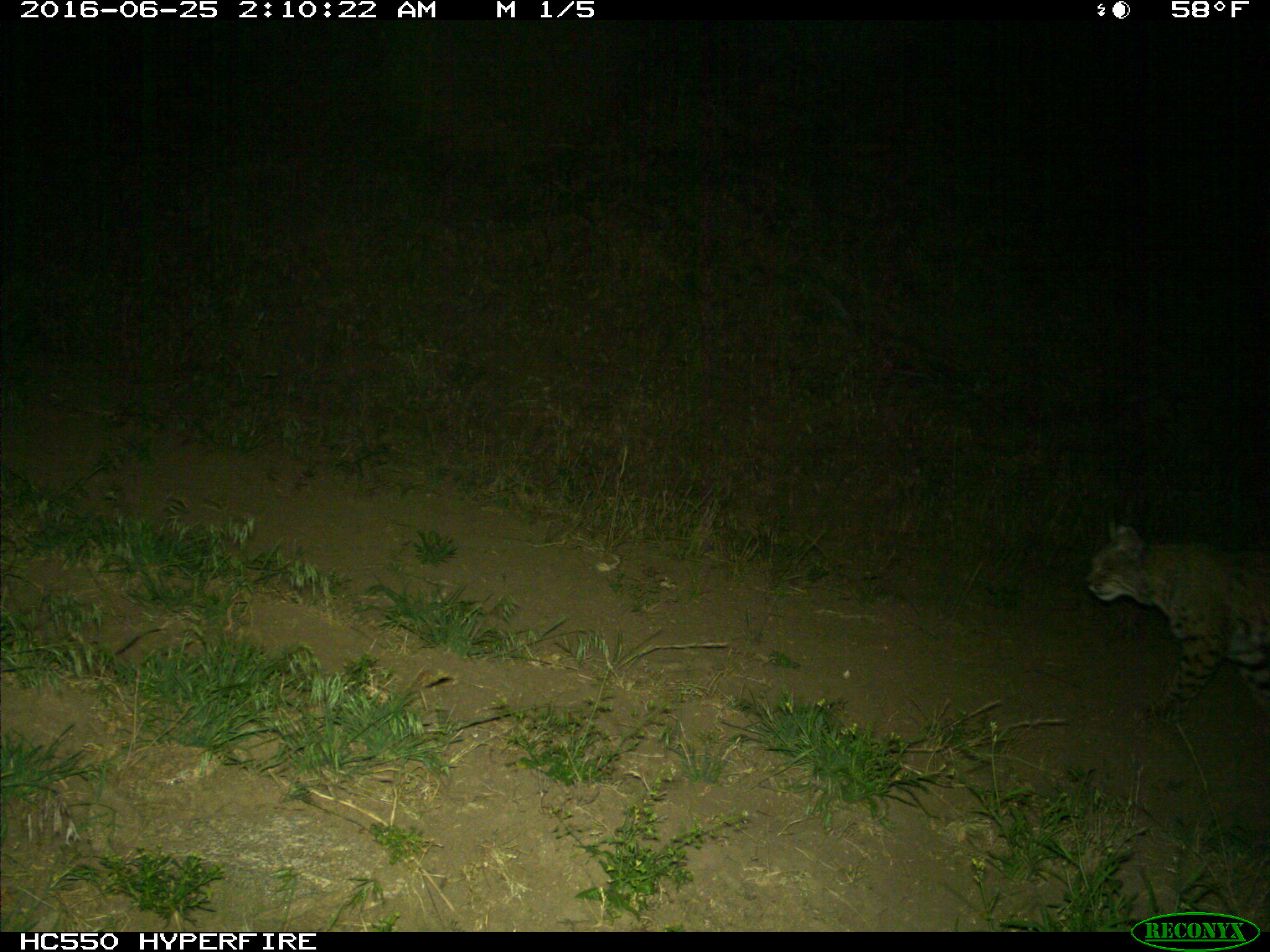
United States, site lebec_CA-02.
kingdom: Animalia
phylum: Chordata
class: Mammalia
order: Carnivora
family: Felidae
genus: Lynx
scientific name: Lynx rufus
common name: bobcat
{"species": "Lynx rufus (bobcat)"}